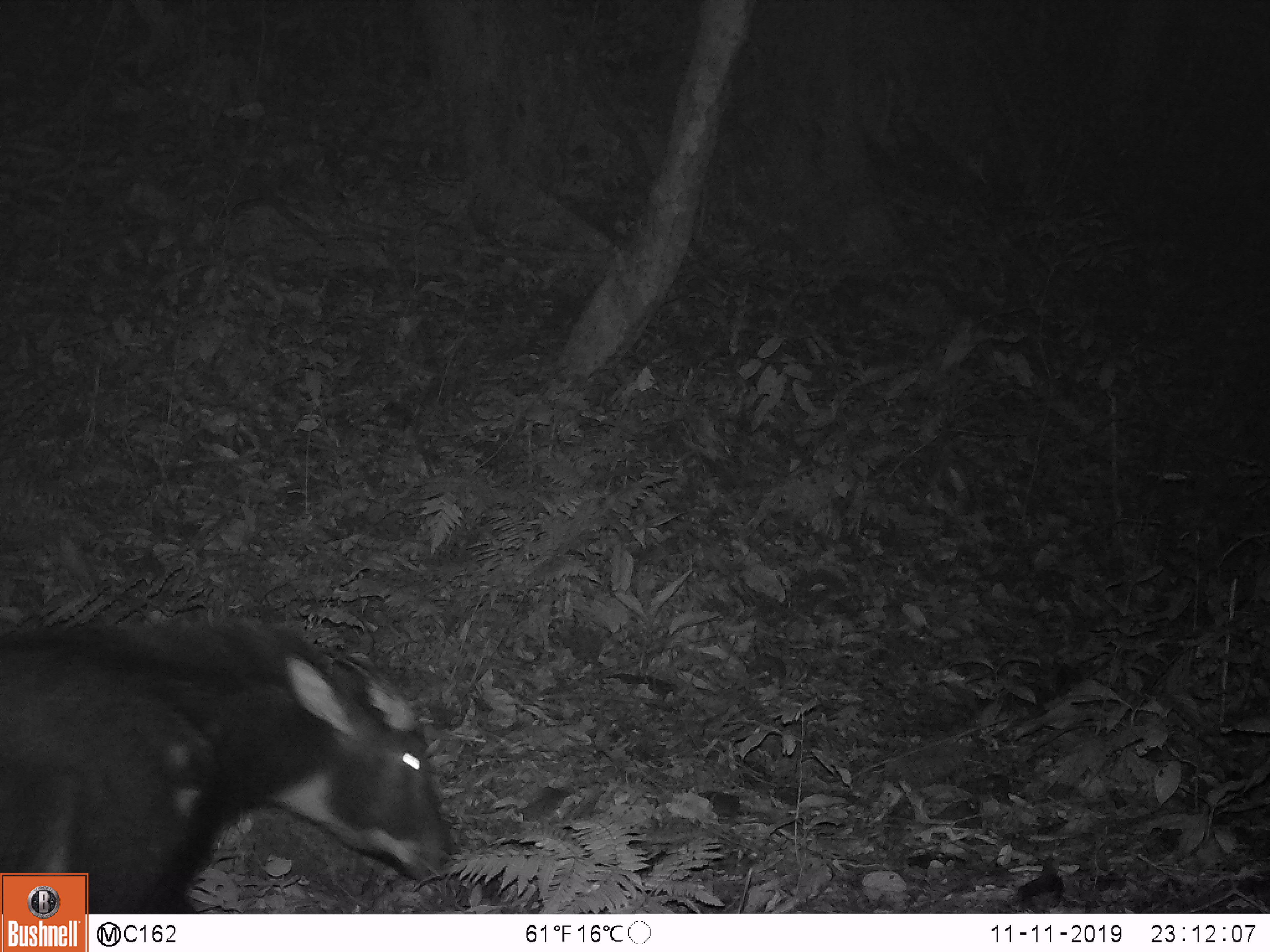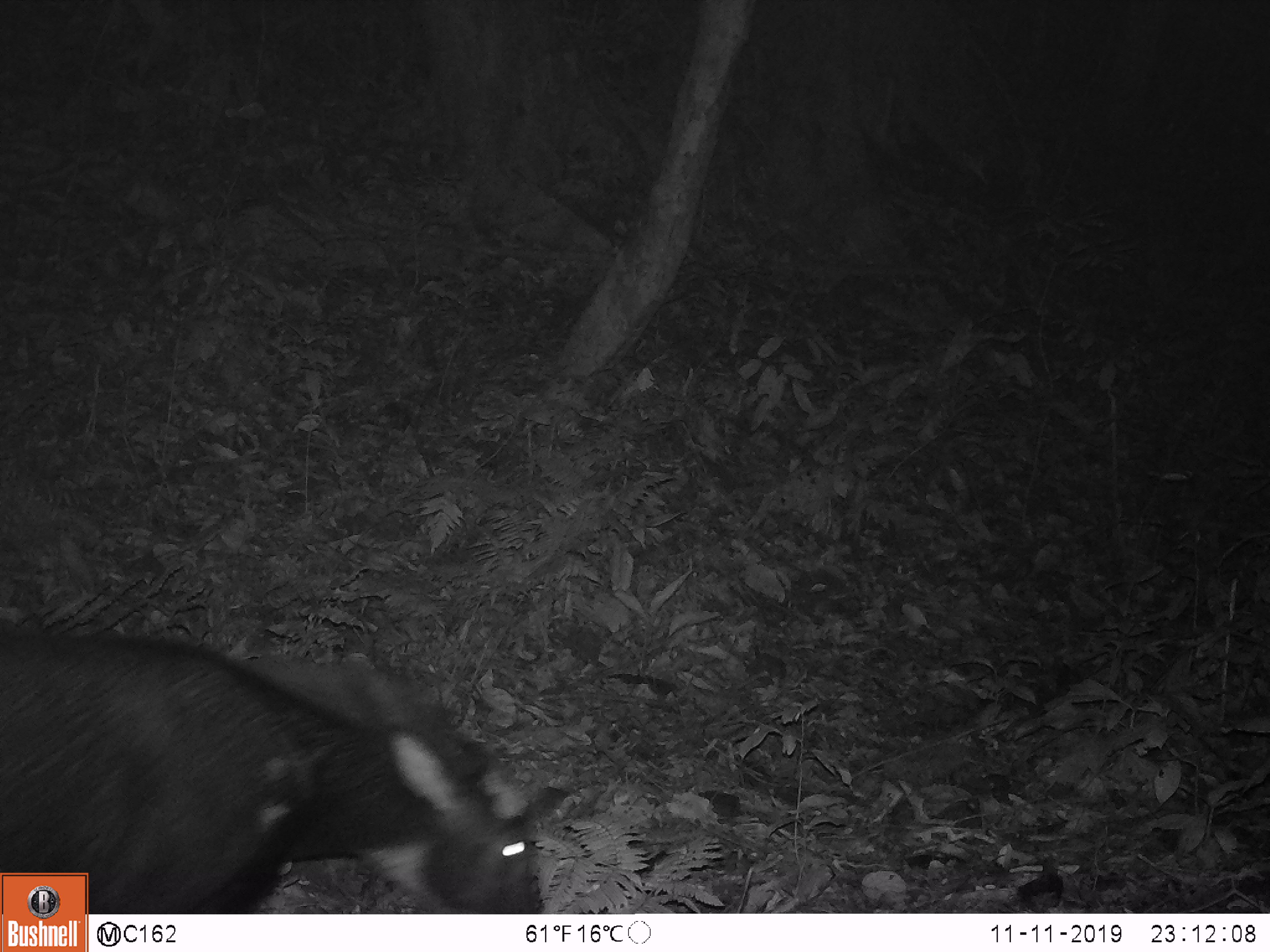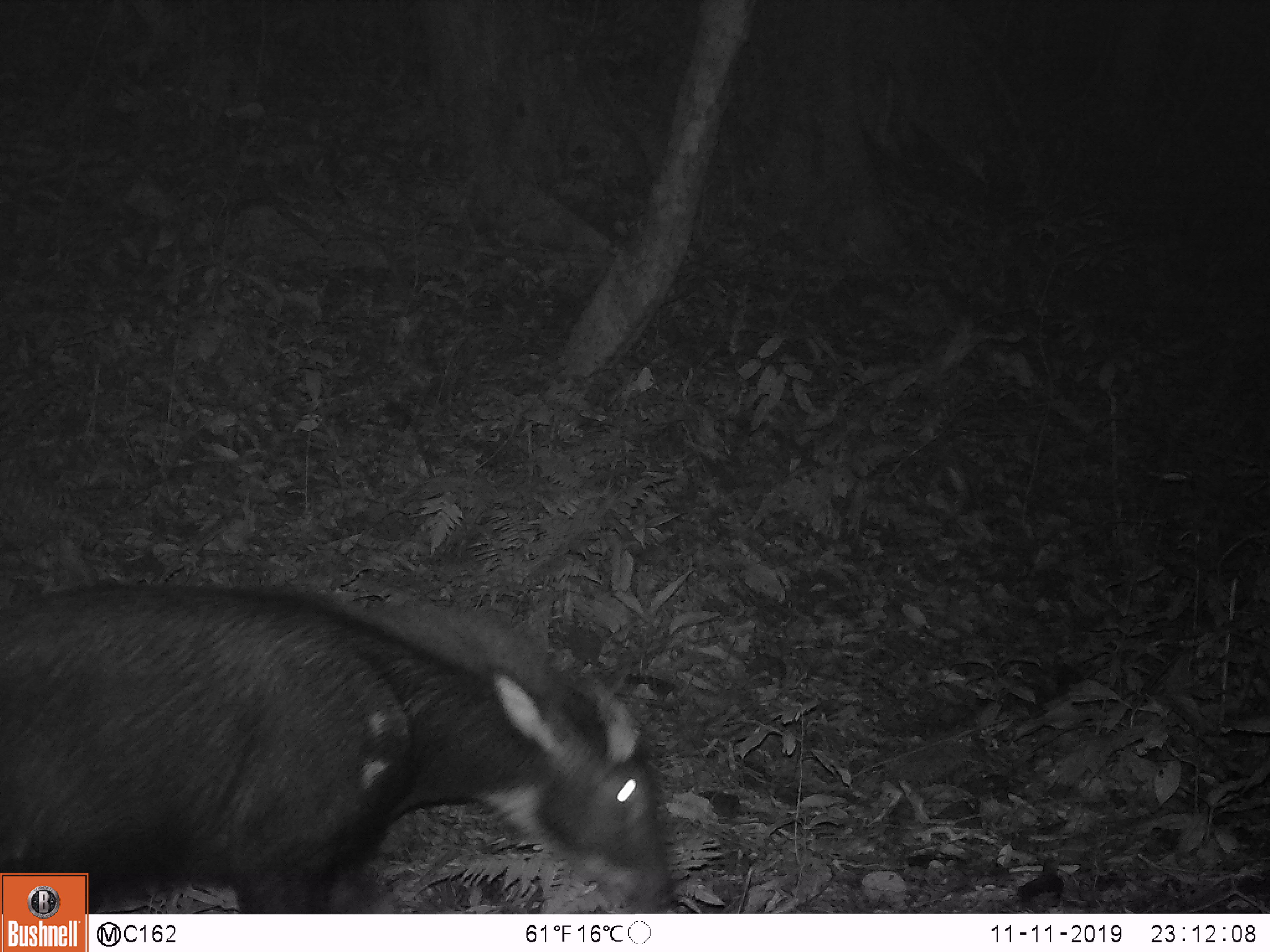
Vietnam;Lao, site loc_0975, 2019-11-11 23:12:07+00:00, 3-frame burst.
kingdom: Animalia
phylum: Chordata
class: Mammalia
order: Artiodactyla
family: Bovidae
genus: Capricornis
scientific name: Capricornis sumatraensis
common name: chinese serow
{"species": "chinese serow (Capricornis sumatraensis)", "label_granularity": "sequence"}